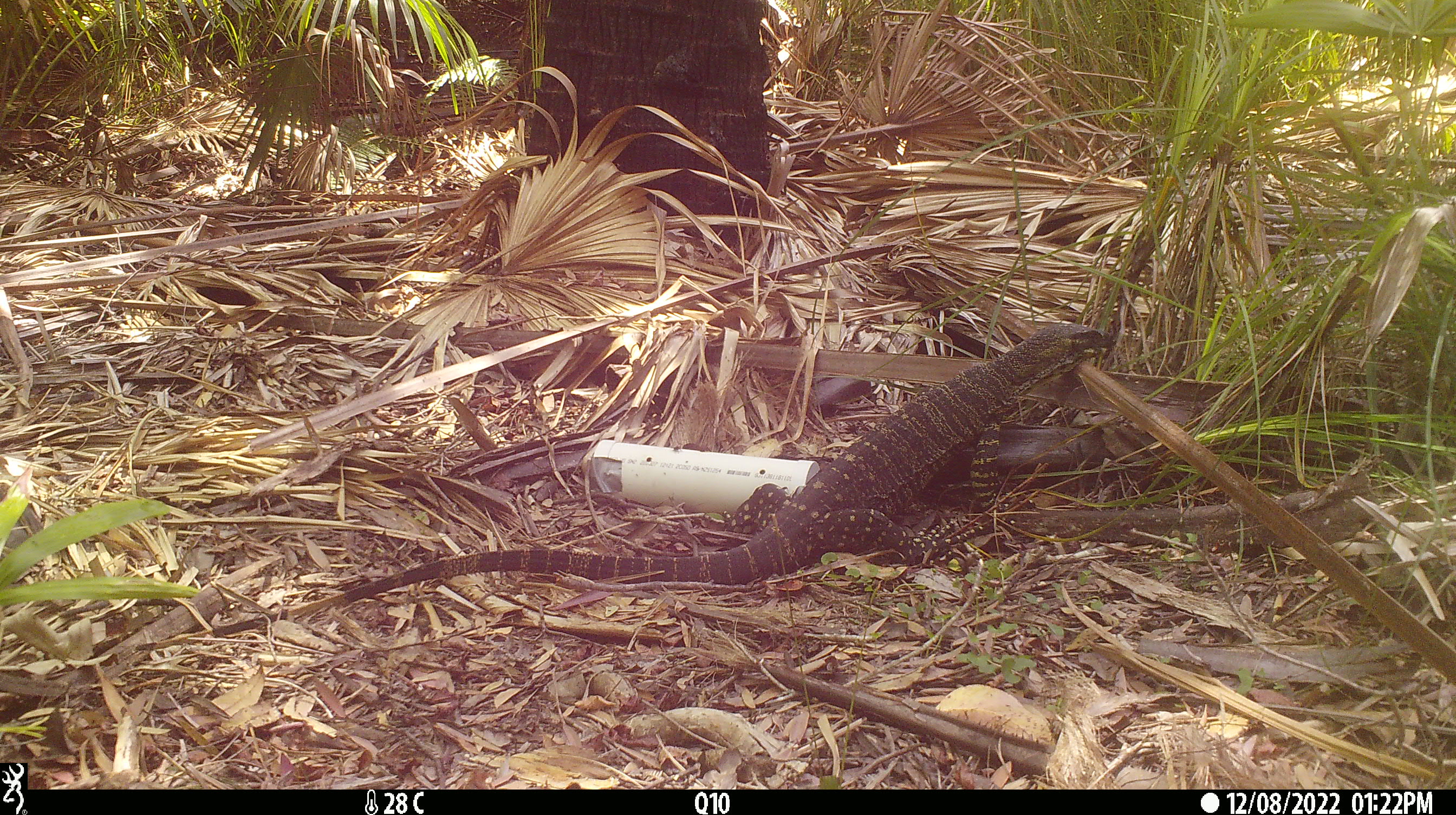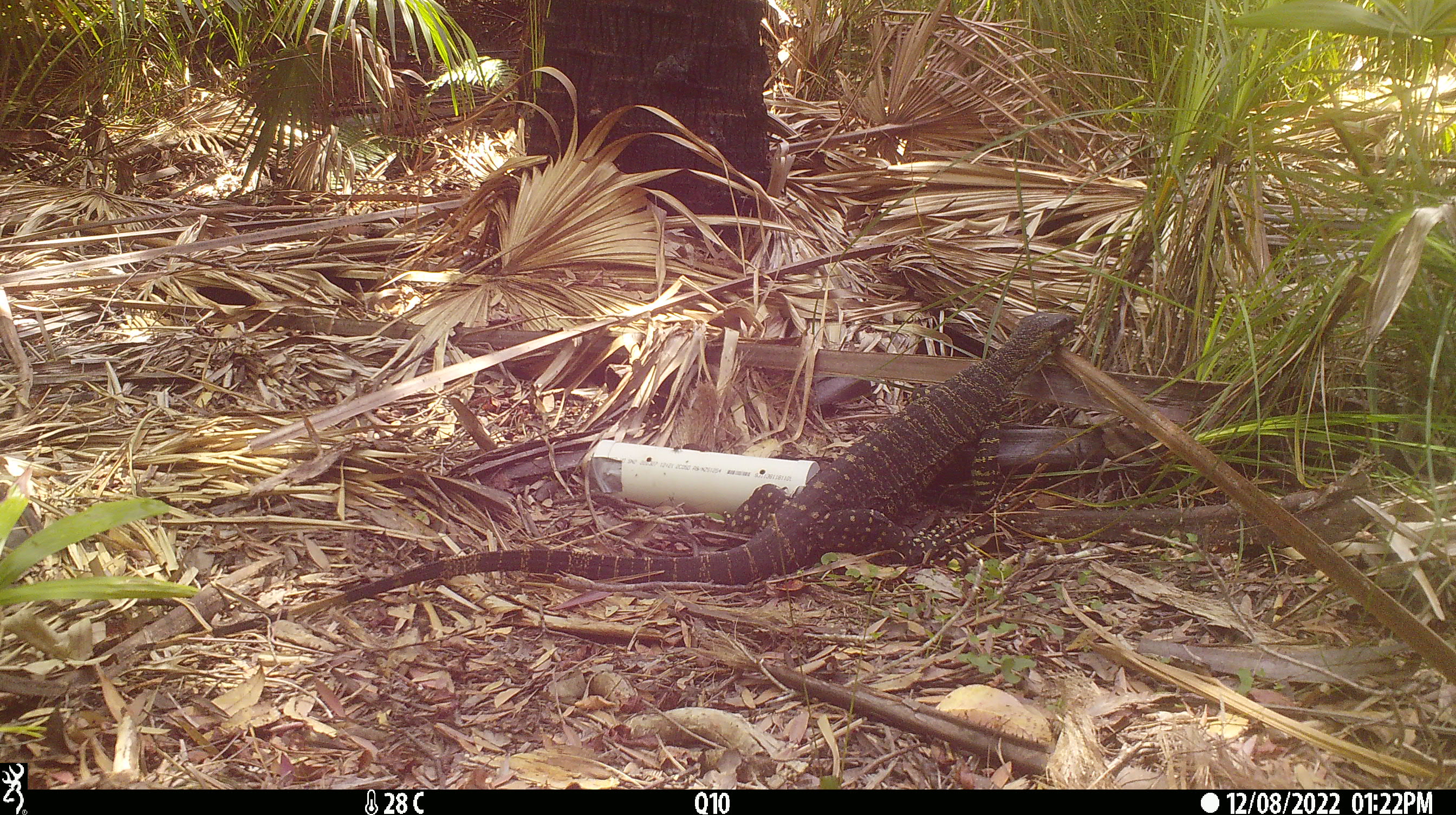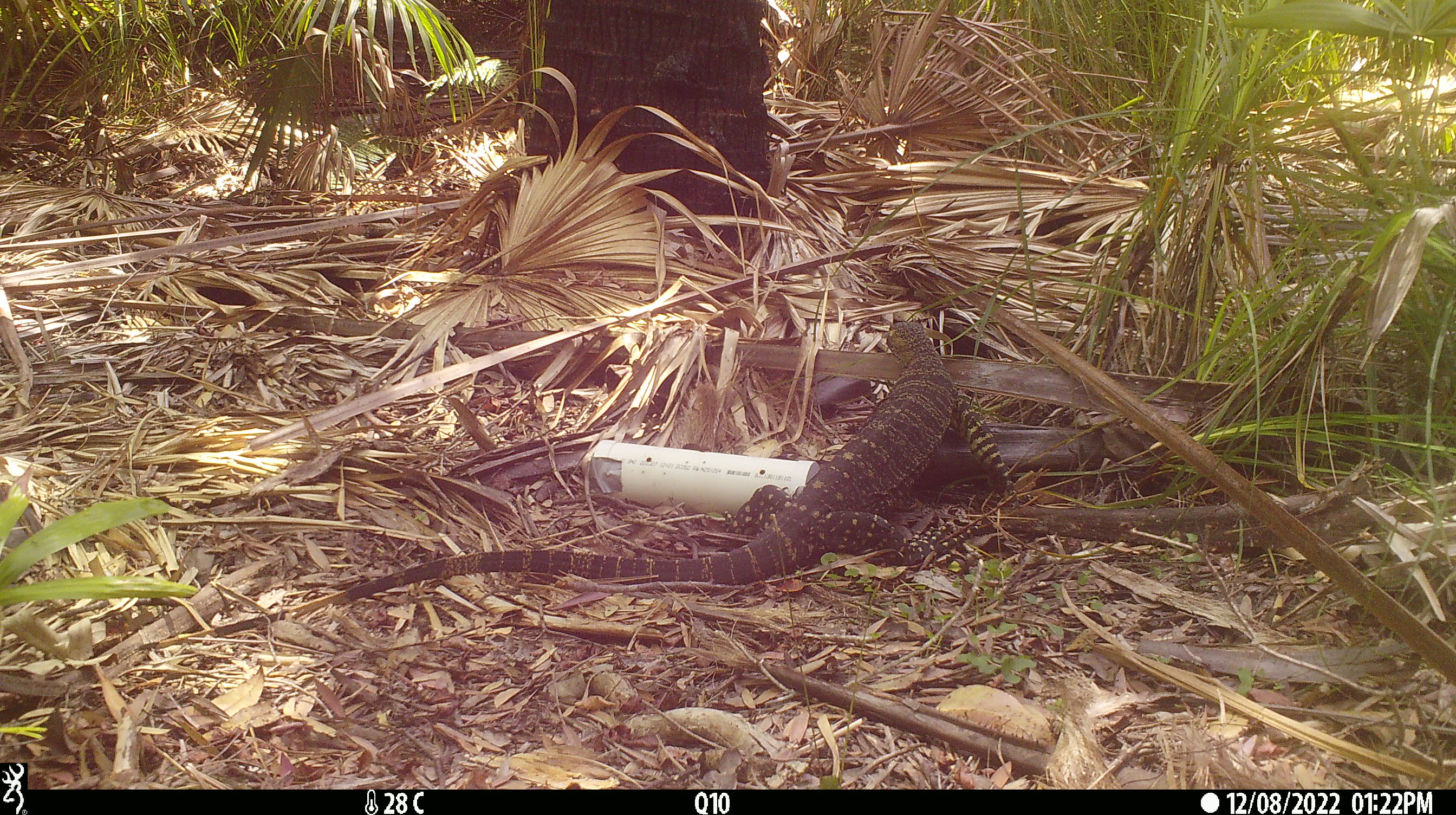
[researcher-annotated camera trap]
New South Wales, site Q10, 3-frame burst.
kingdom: Animalia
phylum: Chordata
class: Reptilia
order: Squamata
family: Varanidae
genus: Varanus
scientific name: Varanus varius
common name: lace monitor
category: goanna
Goanna (lace monitor) (Varanus varius).